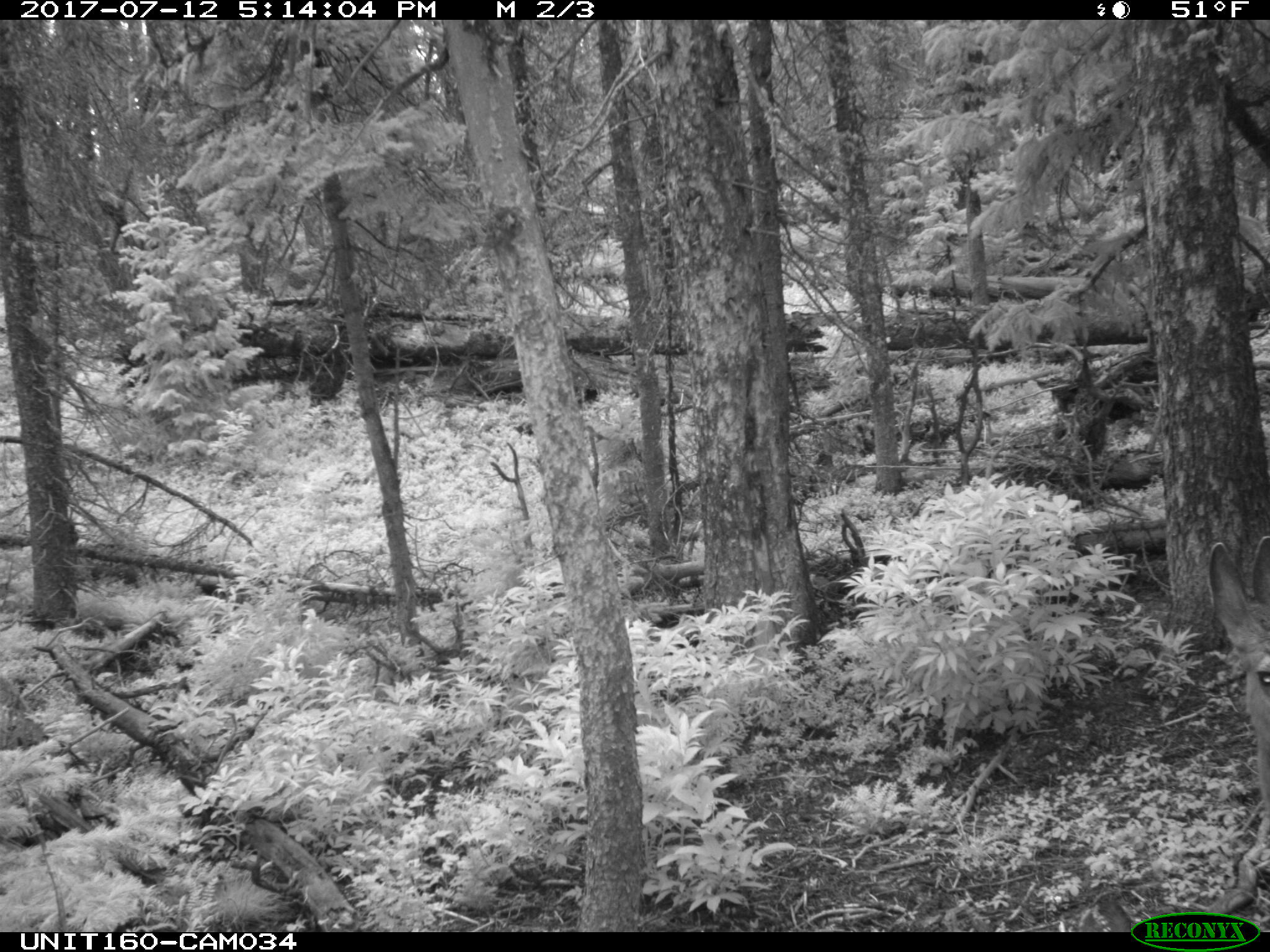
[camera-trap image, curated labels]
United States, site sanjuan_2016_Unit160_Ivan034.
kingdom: Animalia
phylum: Chordata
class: Mammalia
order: Artiodactyla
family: Cervidae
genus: Odocoileus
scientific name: Odocoileus hemionus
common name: mule deer